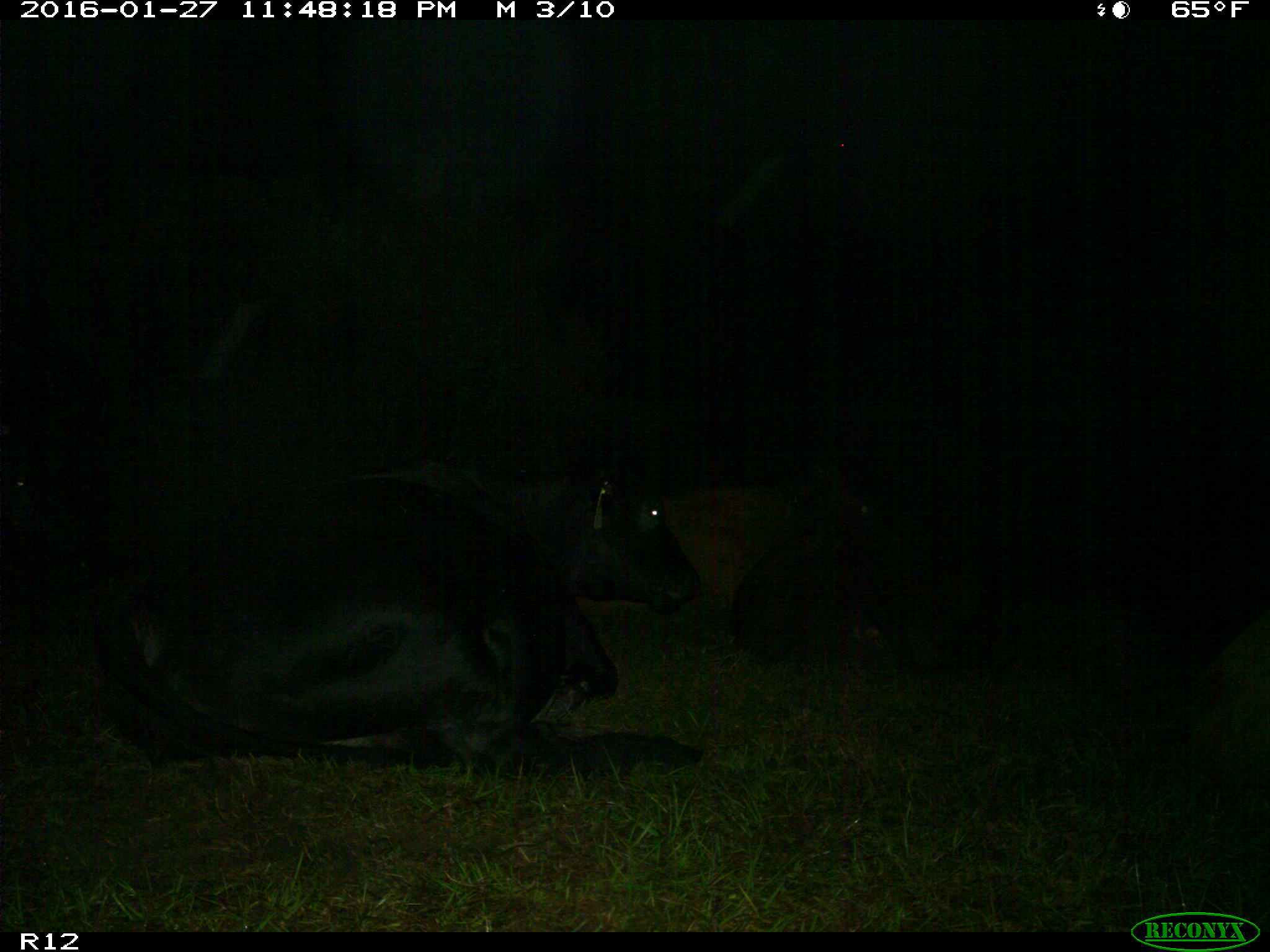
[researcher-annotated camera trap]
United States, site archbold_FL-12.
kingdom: Animalia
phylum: Chordata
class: Mammalia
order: Artiodactyla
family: Bovidae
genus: Bos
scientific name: Bos taurus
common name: domestic cow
Bos taurus (domestic cow).